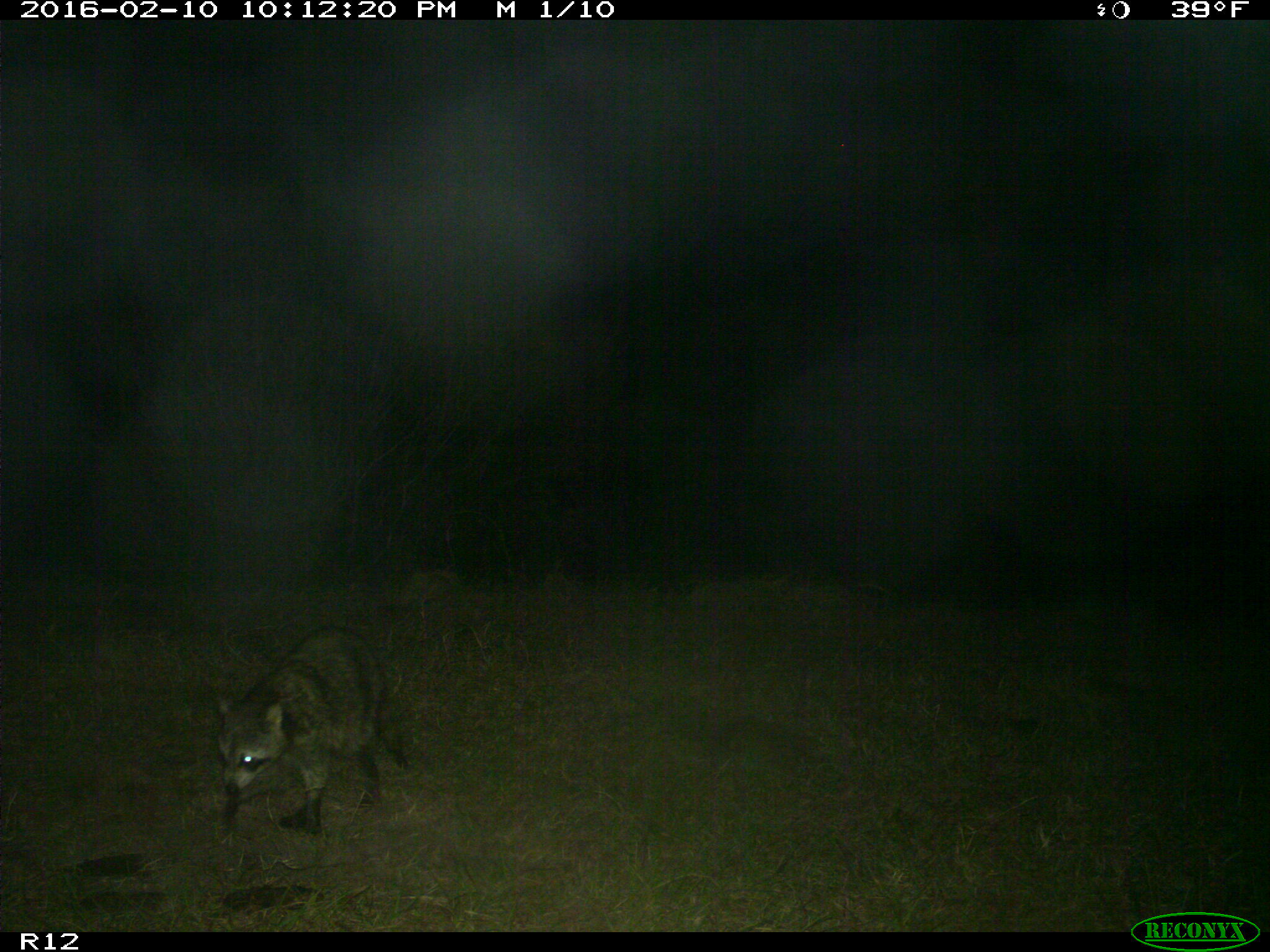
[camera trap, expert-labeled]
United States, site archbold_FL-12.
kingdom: Animalia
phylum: Chordata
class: Mammalia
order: Carnivora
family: Procyonidae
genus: Procyon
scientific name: Procyon lotor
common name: common raccoon